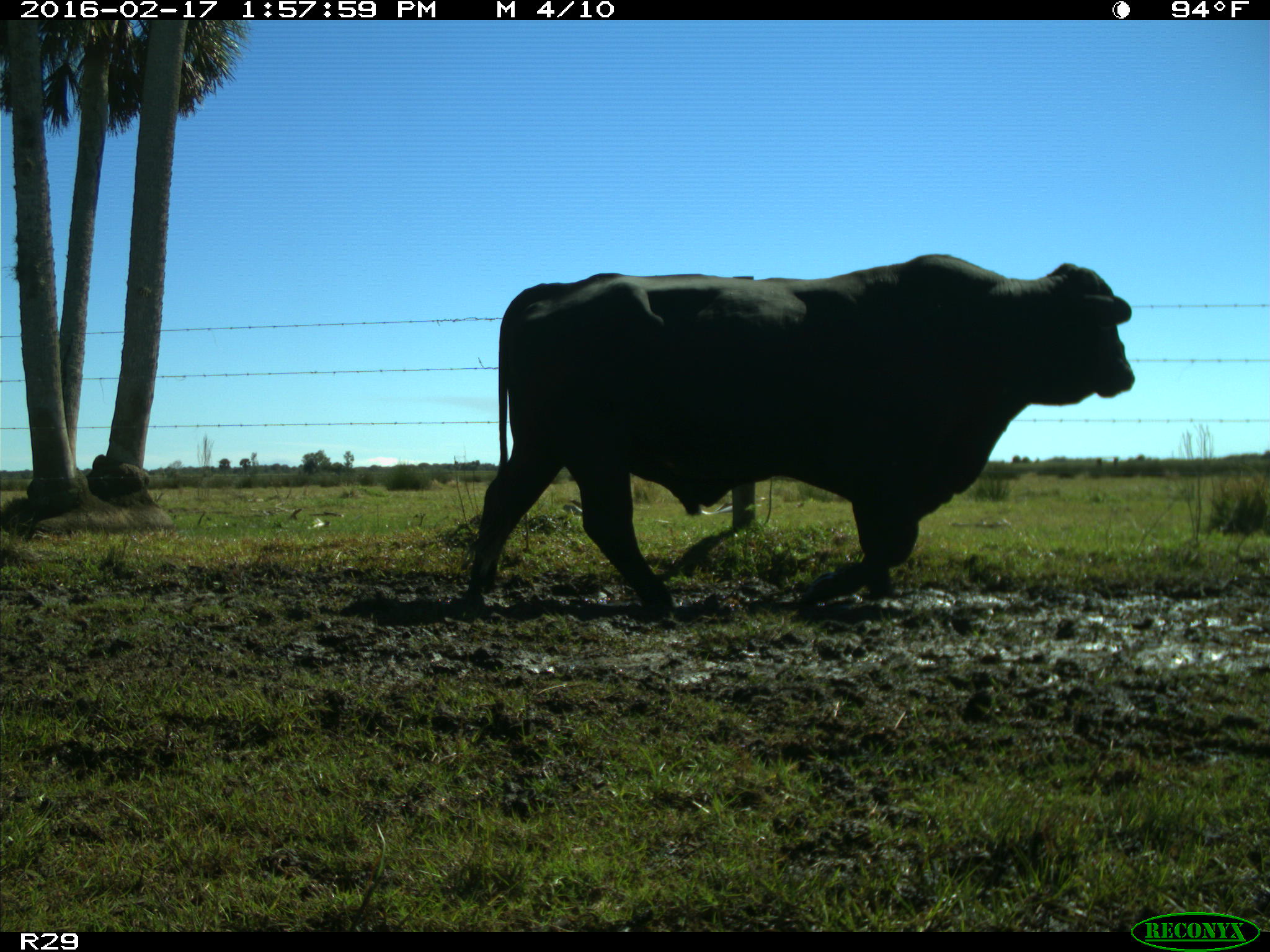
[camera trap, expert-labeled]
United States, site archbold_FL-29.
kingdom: Animalia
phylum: Chordata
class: Mammalia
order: Artiodactyla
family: Bovidae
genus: Bos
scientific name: Bos taurus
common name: domestic cow